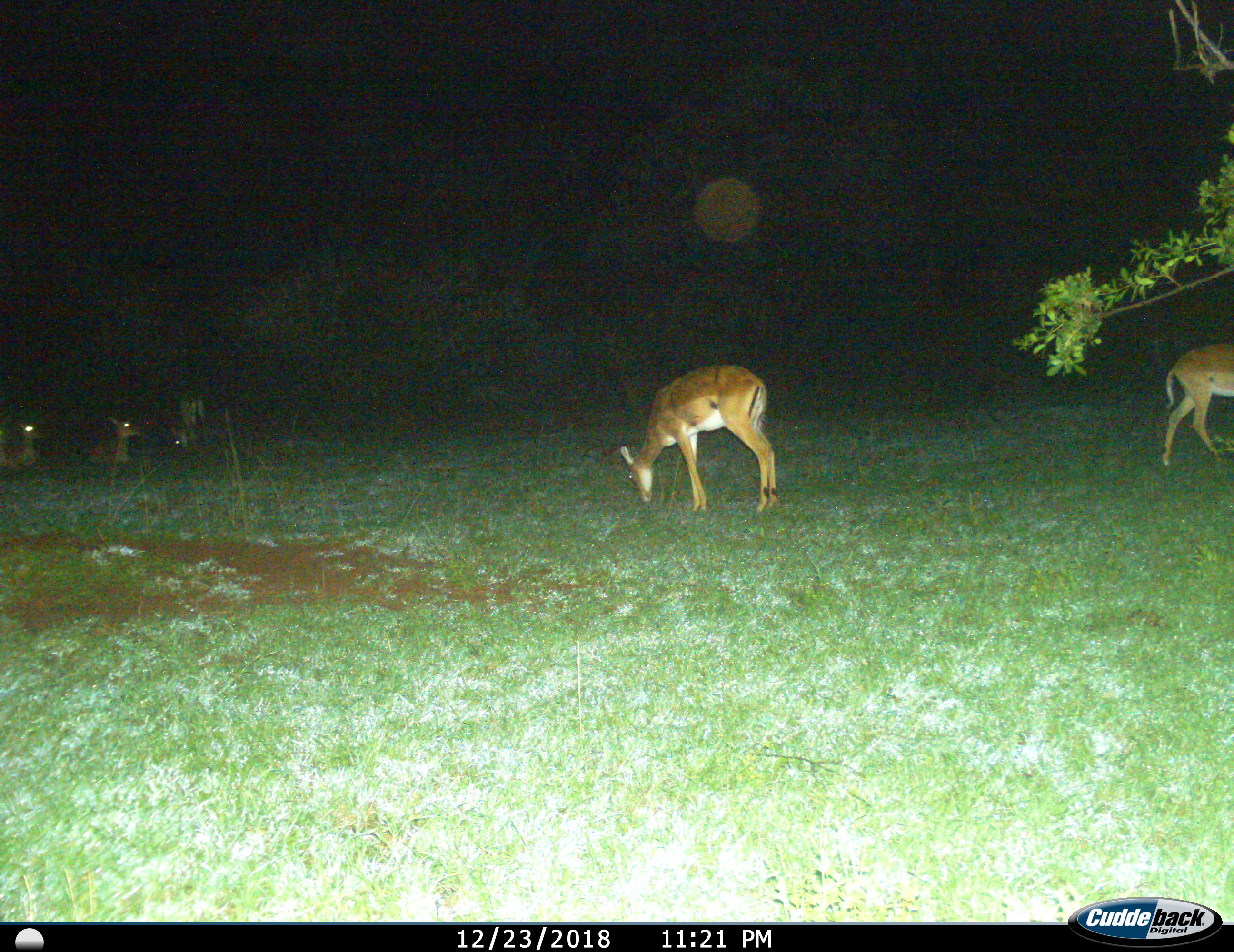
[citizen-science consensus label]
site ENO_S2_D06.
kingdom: Animalia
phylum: Chordata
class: Mammalia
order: Artiodactyla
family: Bovidae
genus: Aepyceros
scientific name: Aepyceros melampus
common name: impala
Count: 5.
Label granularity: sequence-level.